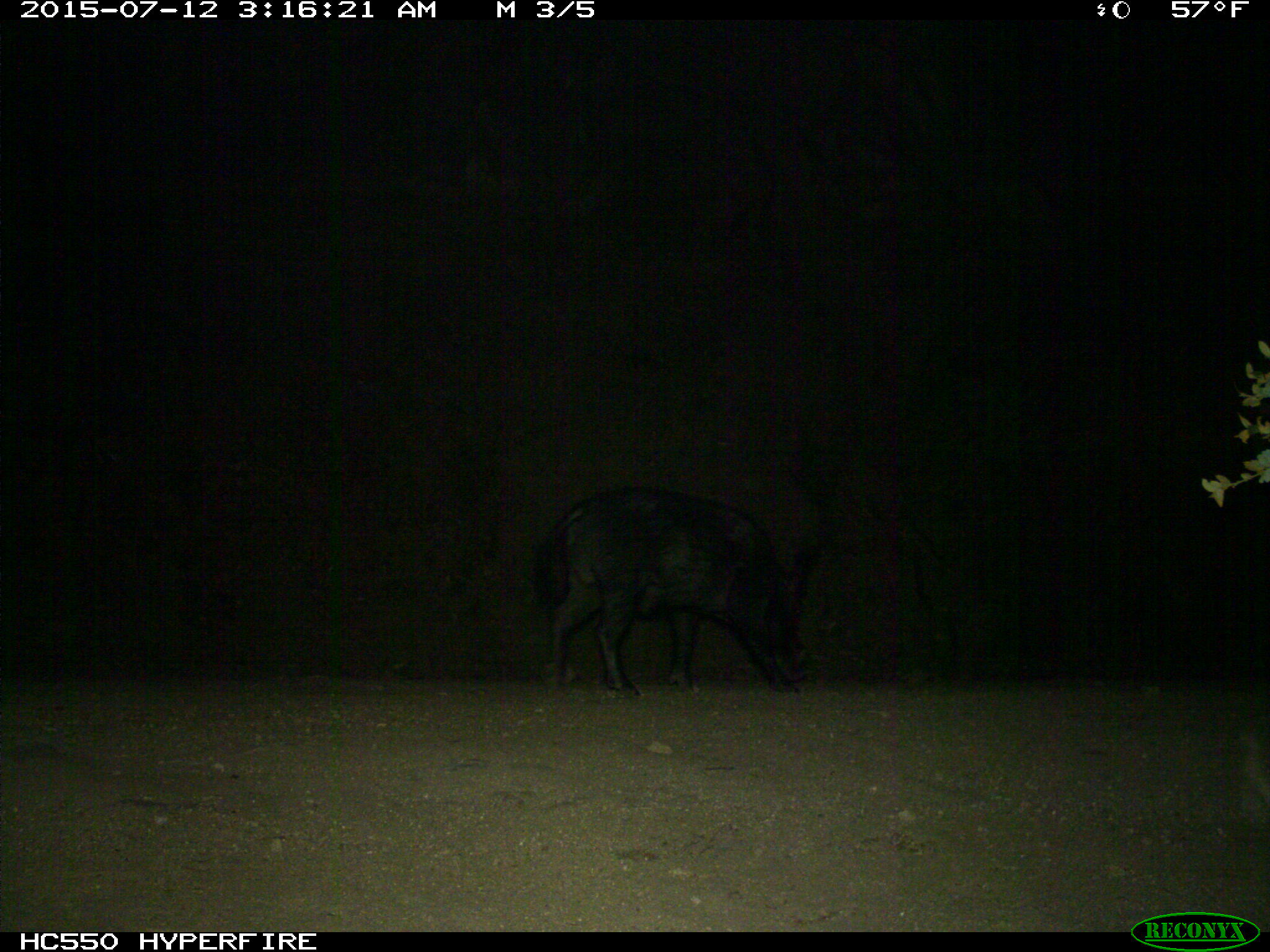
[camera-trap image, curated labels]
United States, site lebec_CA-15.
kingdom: Animalia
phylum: Chordata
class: Mammalia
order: Artiodactyla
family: Suidae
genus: Sus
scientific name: Sus scrofa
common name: wild boar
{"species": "Sus scrofa (wild boar)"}